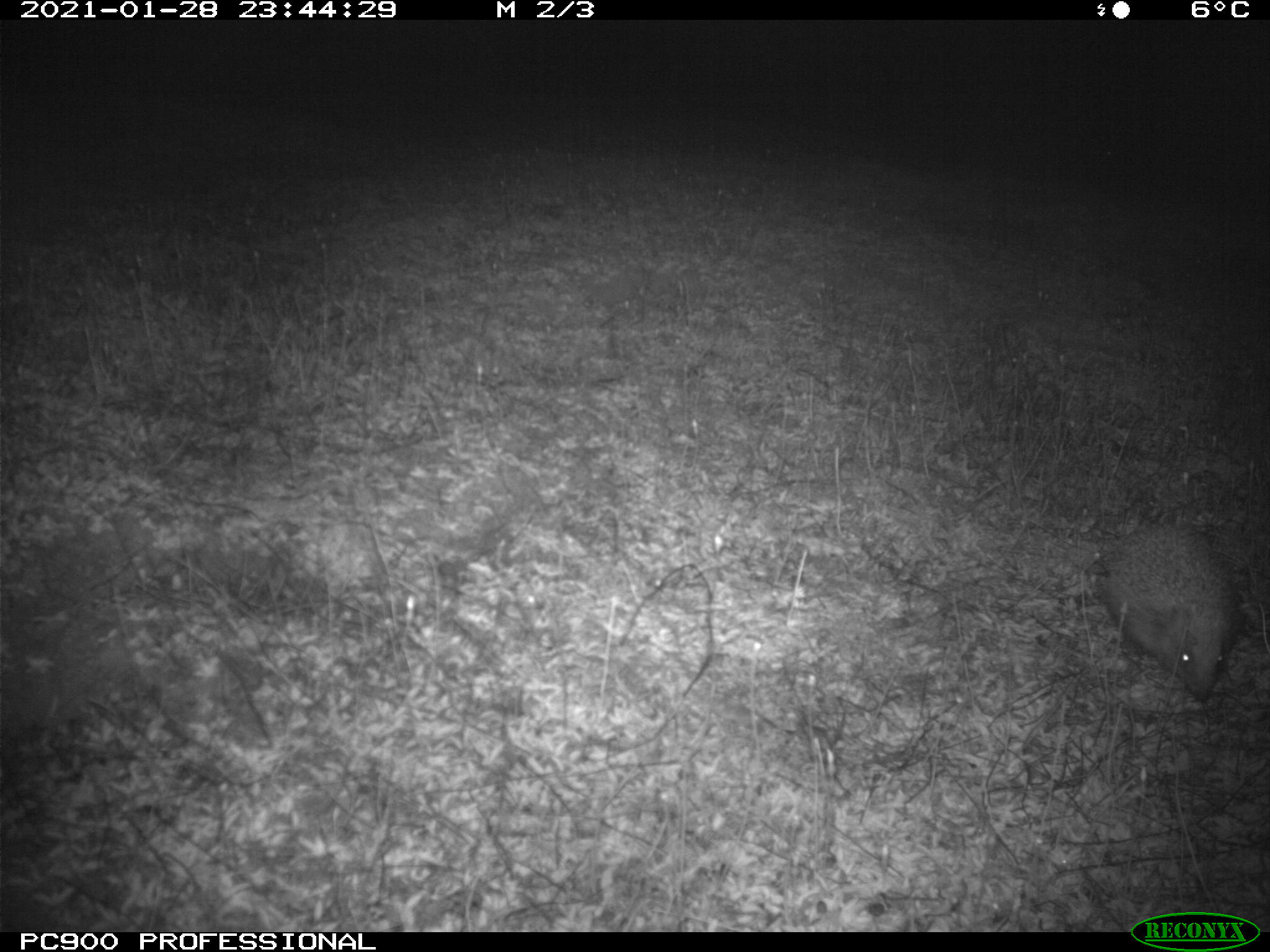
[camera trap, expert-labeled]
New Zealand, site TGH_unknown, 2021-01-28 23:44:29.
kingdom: Animalia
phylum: Chordata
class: Mammalia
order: Eulipotyphla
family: Erinaceidae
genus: Erinaceus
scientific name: Erinaceus europaeus europaeus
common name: european hedgehog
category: hedgehog